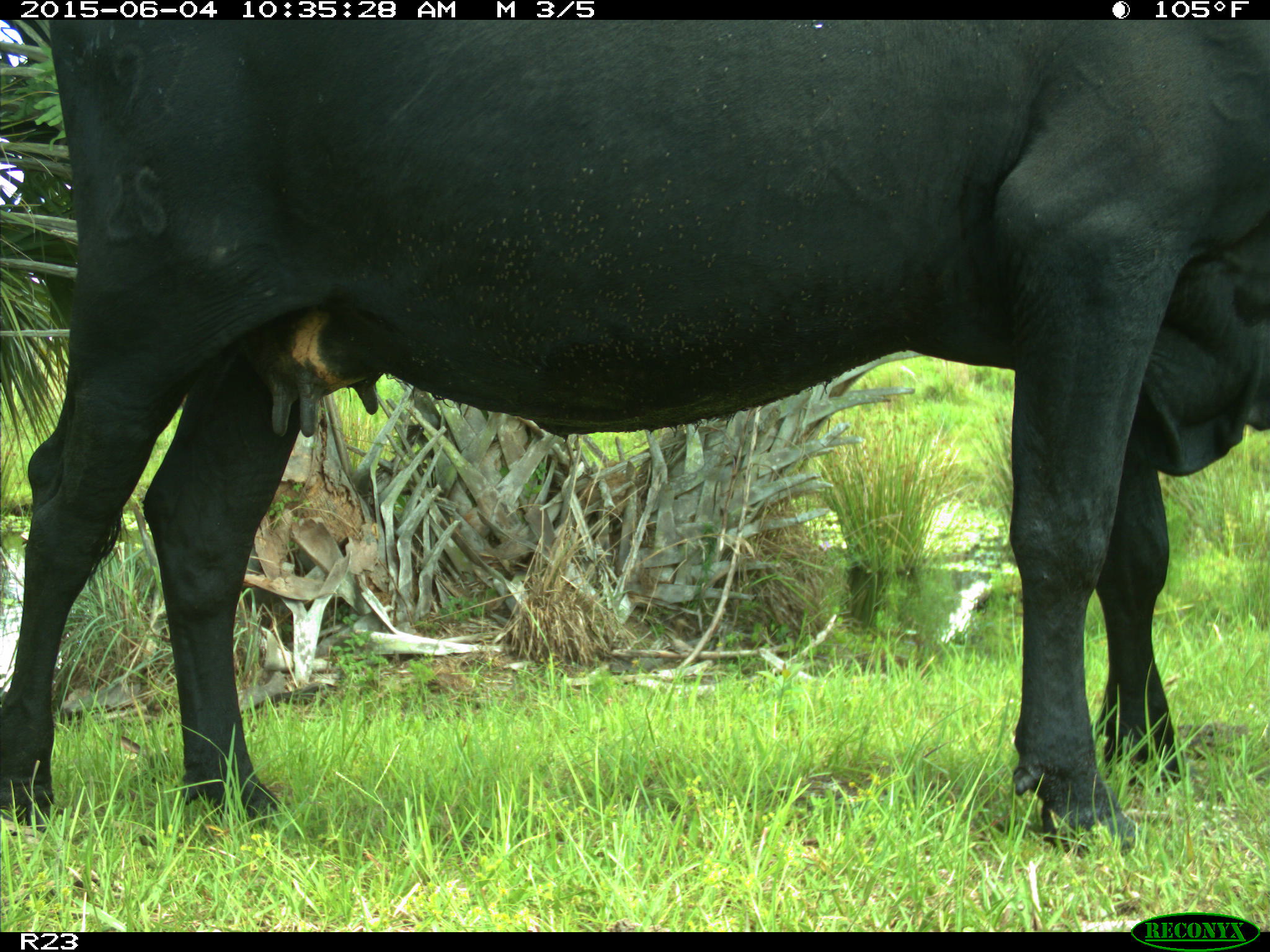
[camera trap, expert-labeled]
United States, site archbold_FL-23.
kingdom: Animalia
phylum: Chordata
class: Mammalia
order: Artiodactyla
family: Bovidae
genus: Bos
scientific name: Bos taurus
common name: domestic cow